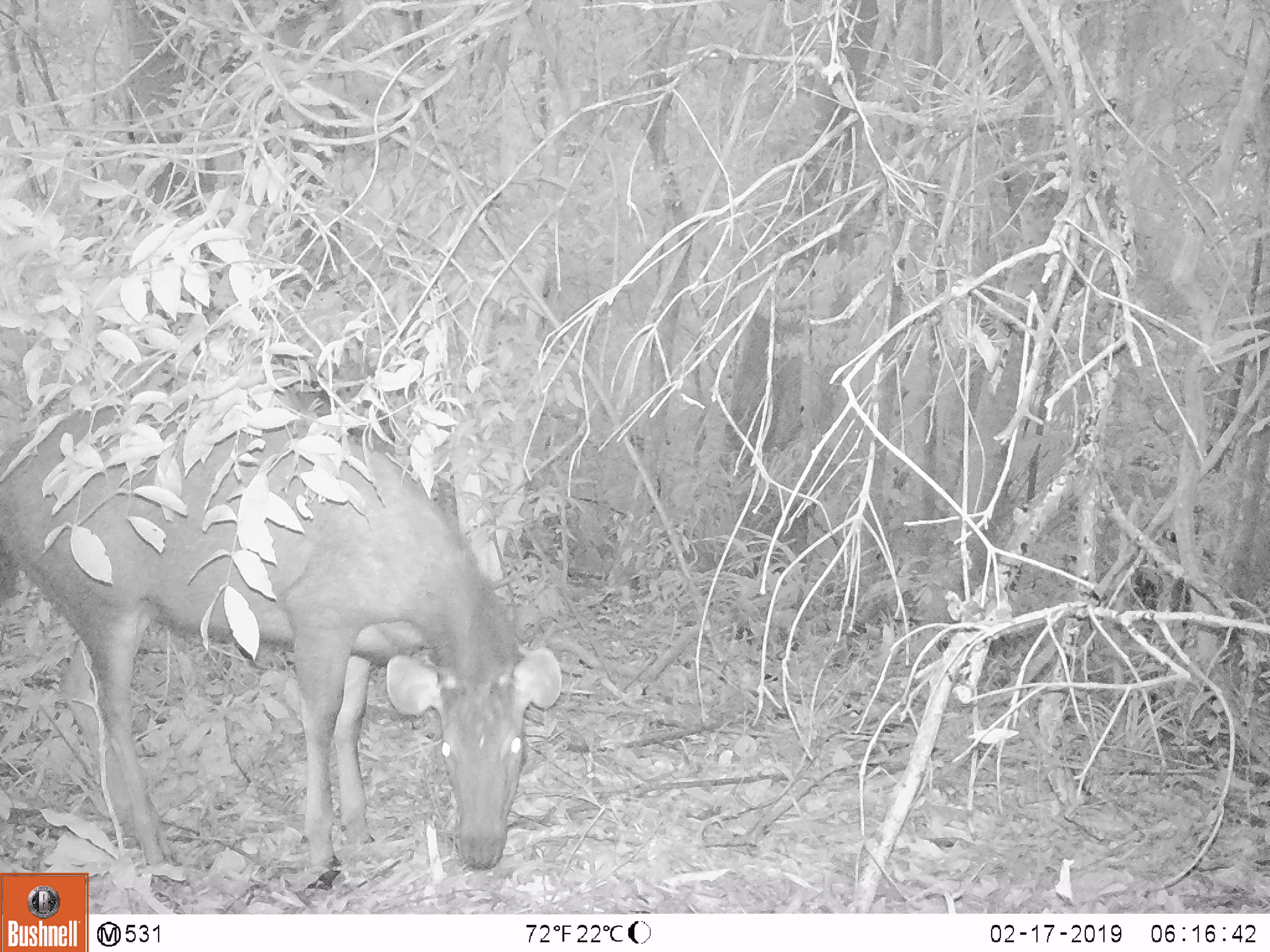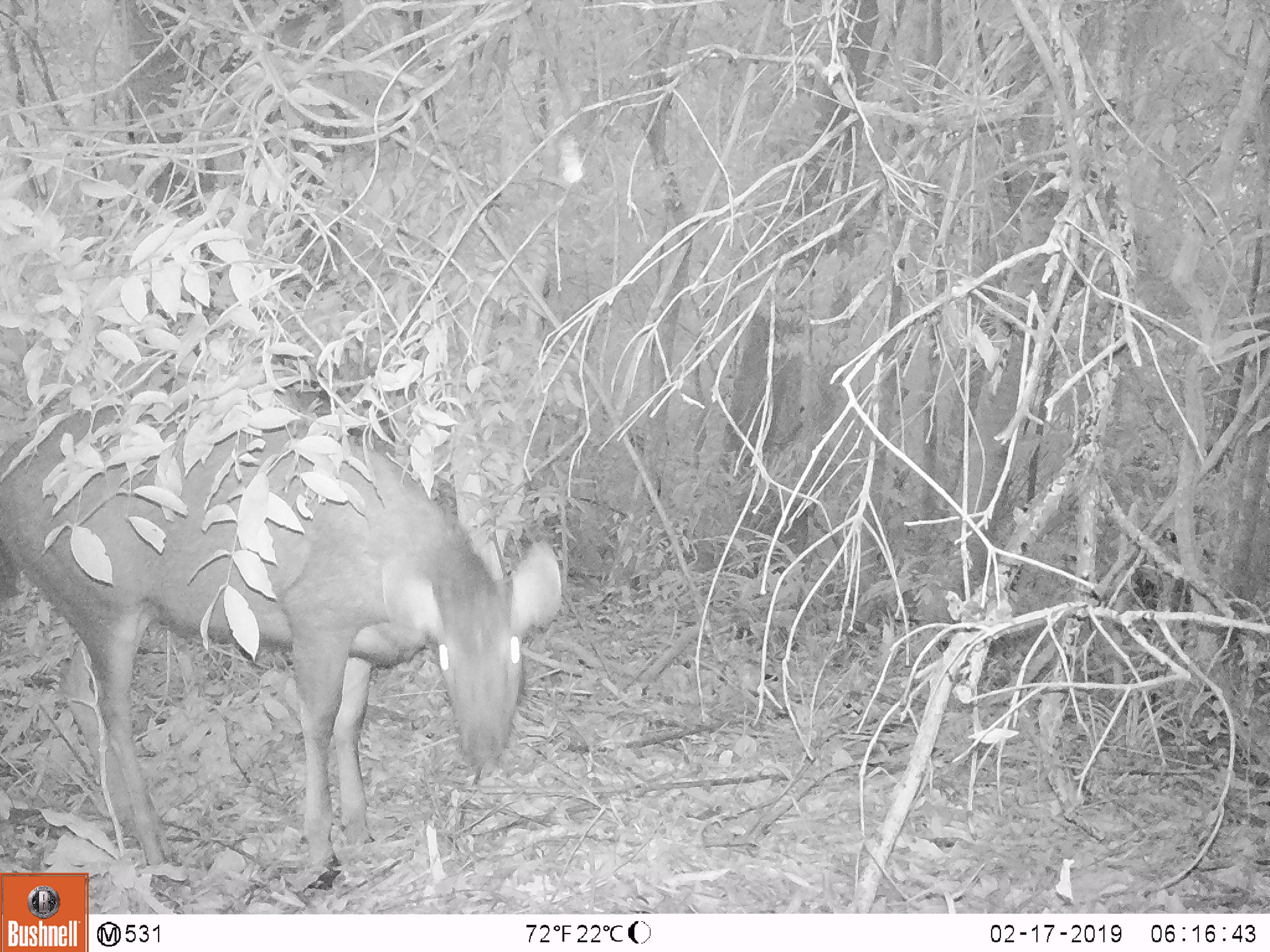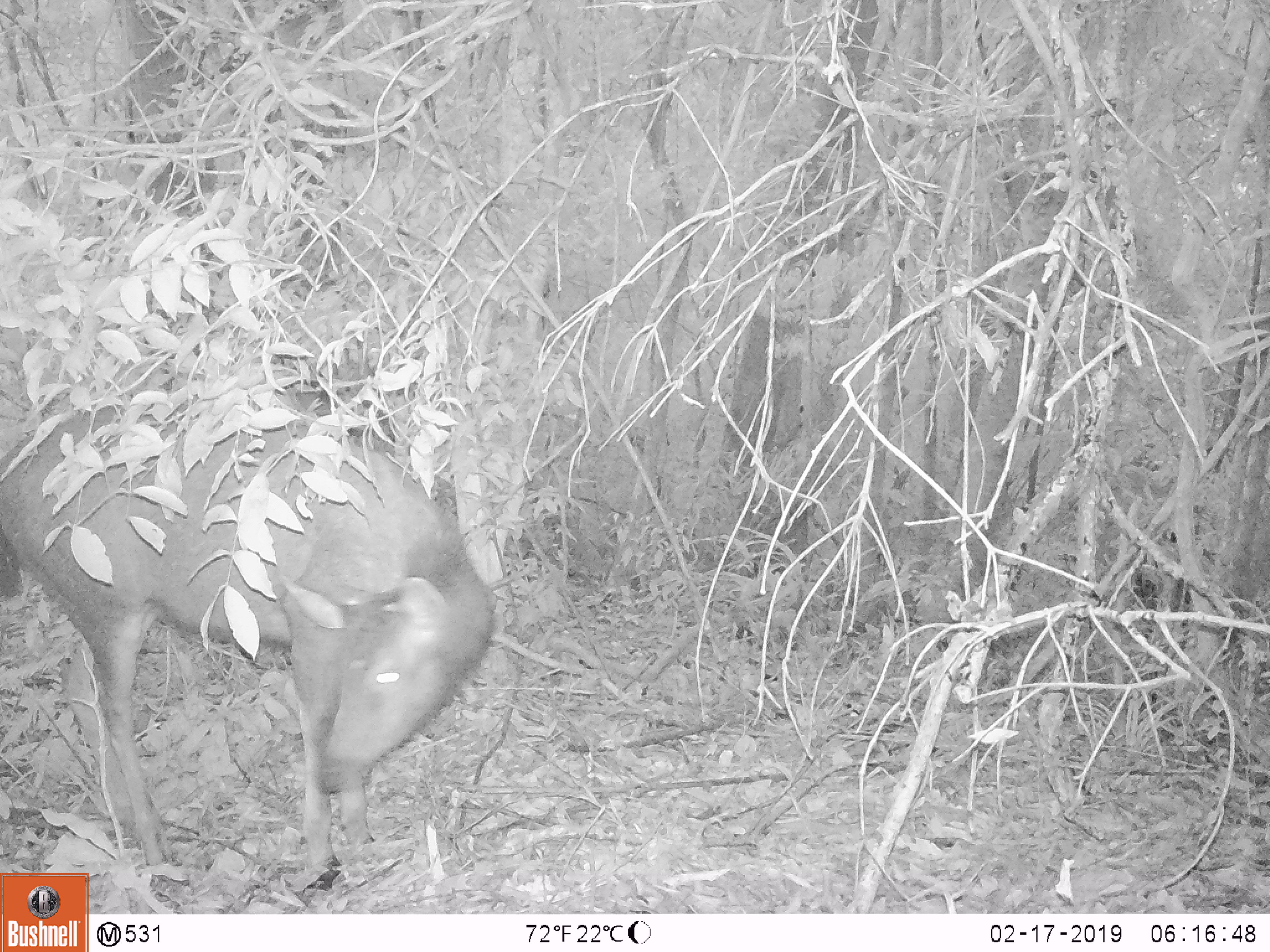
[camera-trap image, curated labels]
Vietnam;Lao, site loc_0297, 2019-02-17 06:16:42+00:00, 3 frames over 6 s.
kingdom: Animalia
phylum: Chordata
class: Mammalia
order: Artiodactyla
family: Cervidae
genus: Rusa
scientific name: Rusa unicolor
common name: sambar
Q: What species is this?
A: Sambar (Rusa unicolor).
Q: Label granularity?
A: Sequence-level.